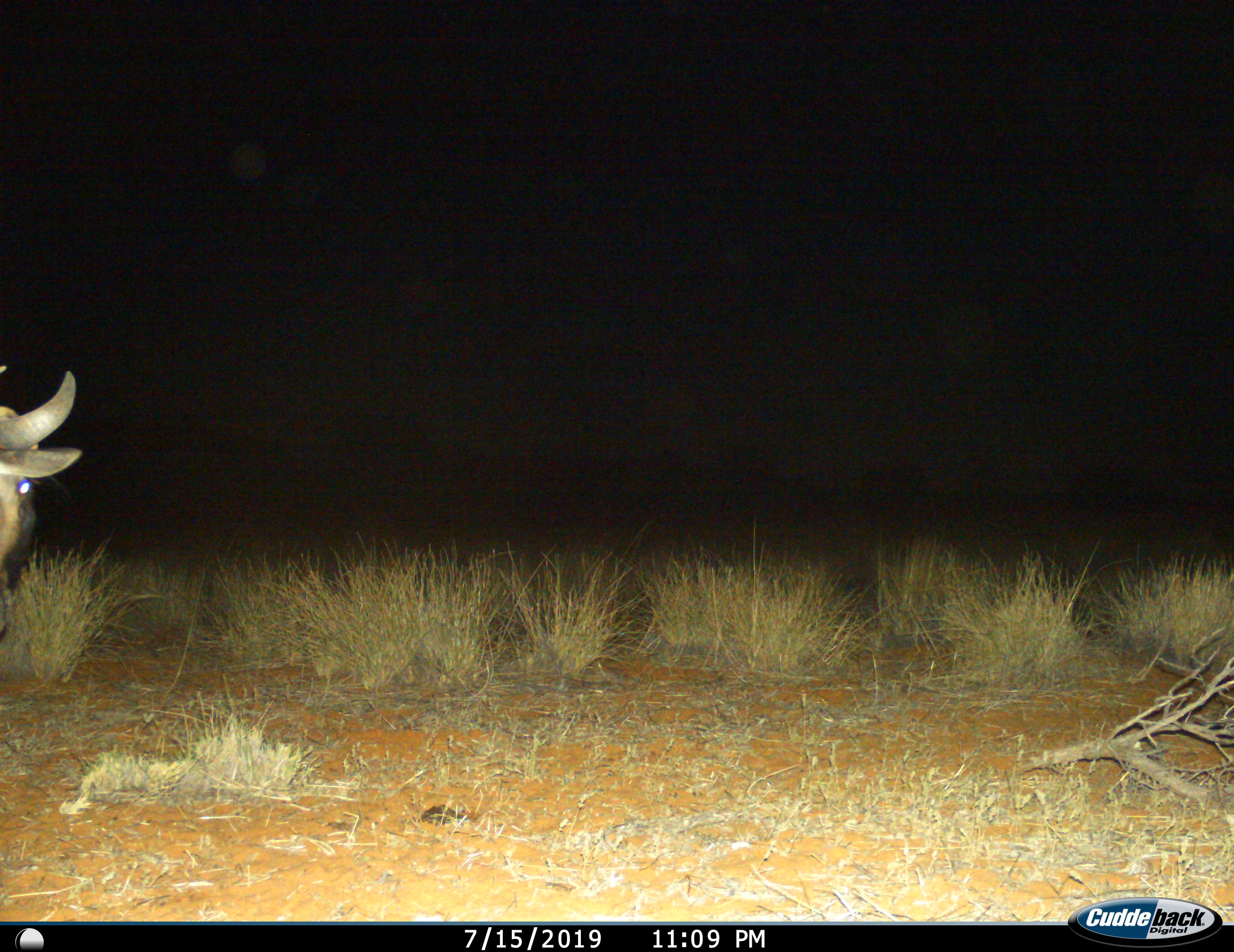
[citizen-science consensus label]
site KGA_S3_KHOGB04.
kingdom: Animalia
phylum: Chordata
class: Mammalia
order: Artiodactyla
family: Bovidae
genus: Connochaetes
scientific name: Connochaetes taurinus taurinus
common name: blue wildebeest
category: wildebeestblue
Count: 1.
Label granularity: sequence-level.